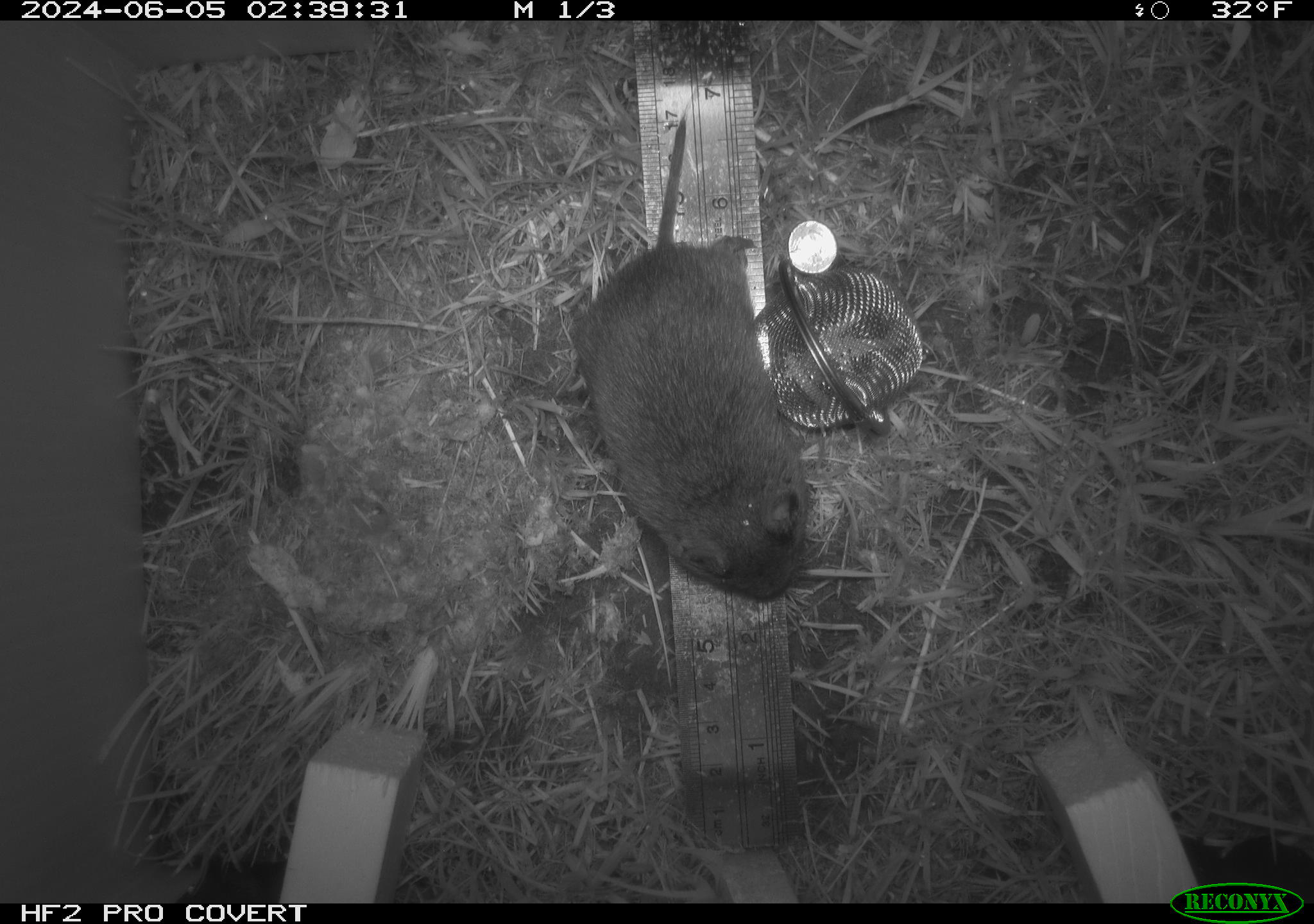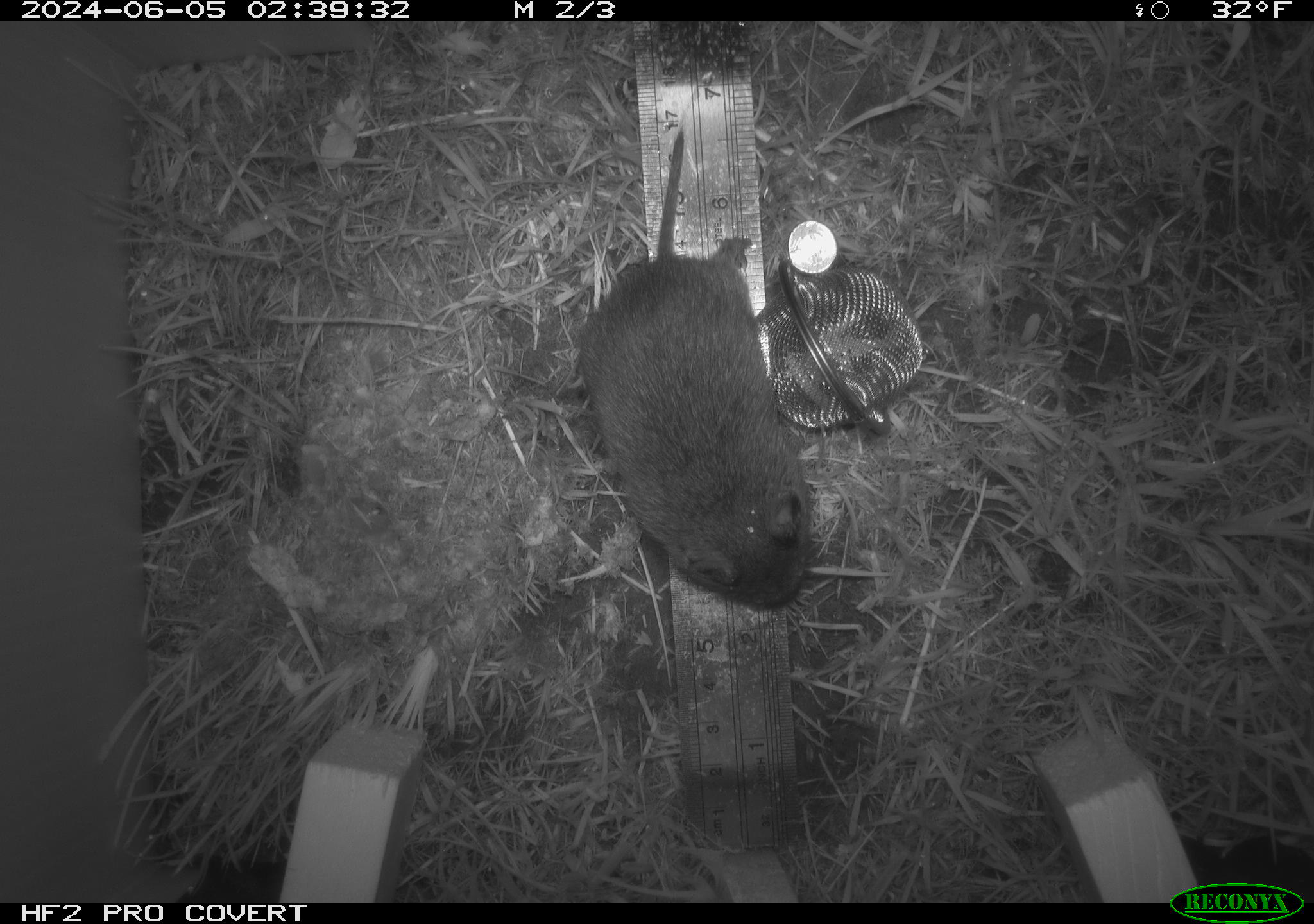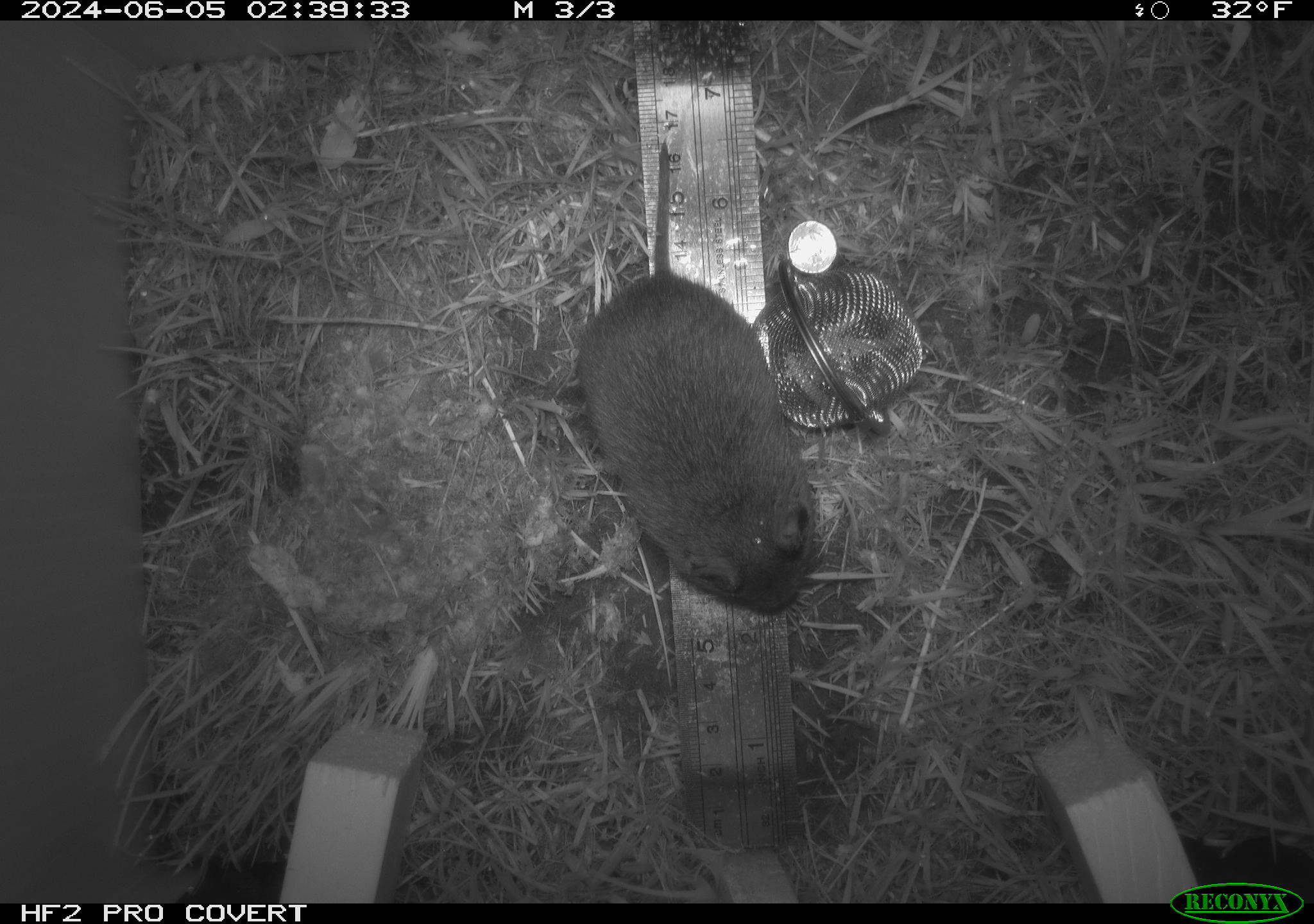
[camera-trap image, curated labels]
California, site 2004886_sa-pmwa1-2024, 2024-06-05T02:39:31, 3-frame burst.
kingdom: Animalia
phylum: Chordata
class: Mammalia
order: Rodentia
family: Cricetidae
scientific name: Arvicolinae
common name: voles, lemmings, and muskrats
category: arvicolinae subfamily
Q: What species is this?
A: Arvicolinae subfamily (voles, lemmings, and muskrats) (Arvicolinae).